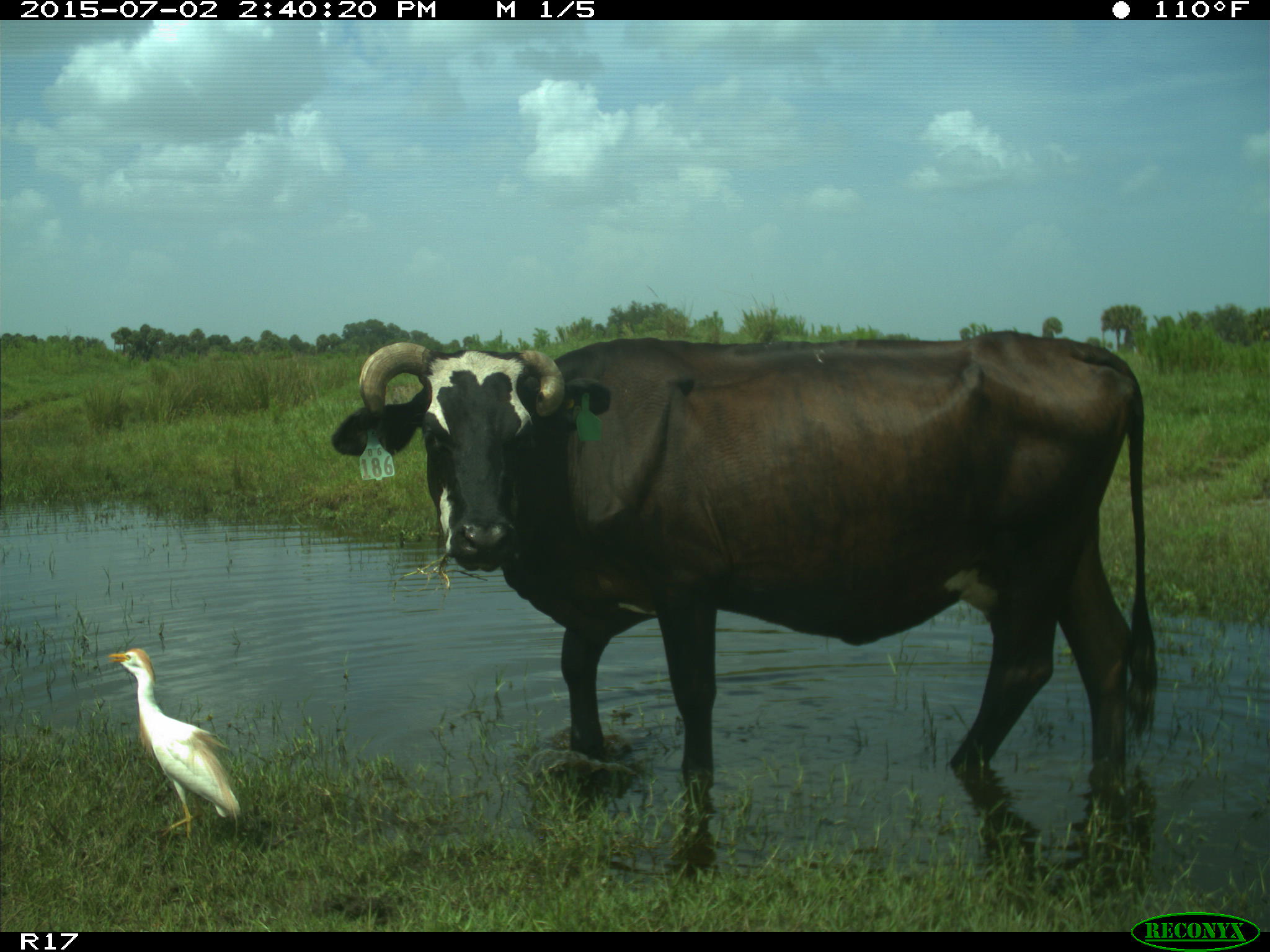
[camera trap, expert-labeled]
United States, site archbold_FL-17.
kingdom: Animalia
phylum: Chordata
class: Mammalia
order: Artiodactyla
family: Bovidae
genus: Bos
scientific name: Bos taurus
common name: domestic cow